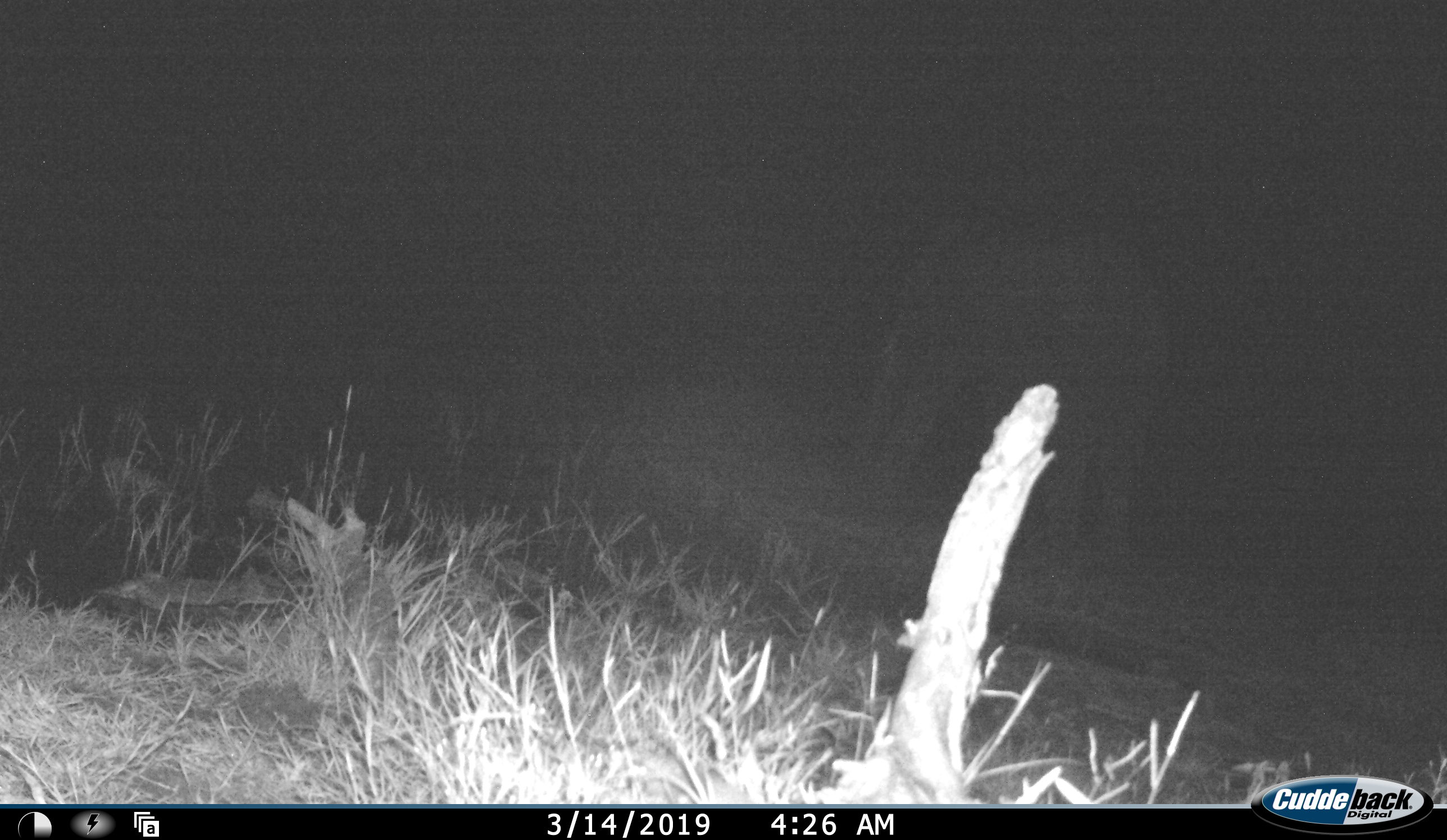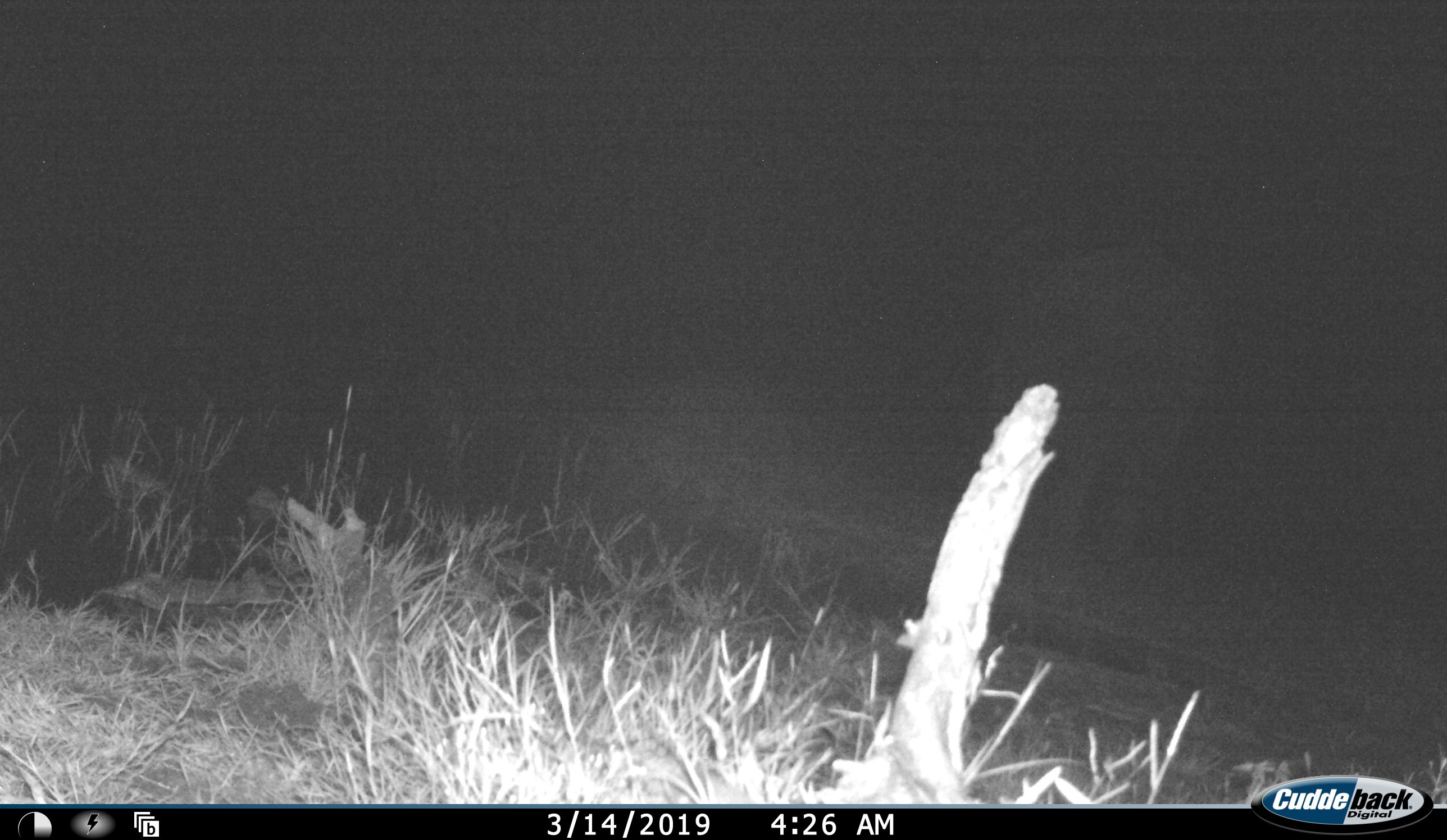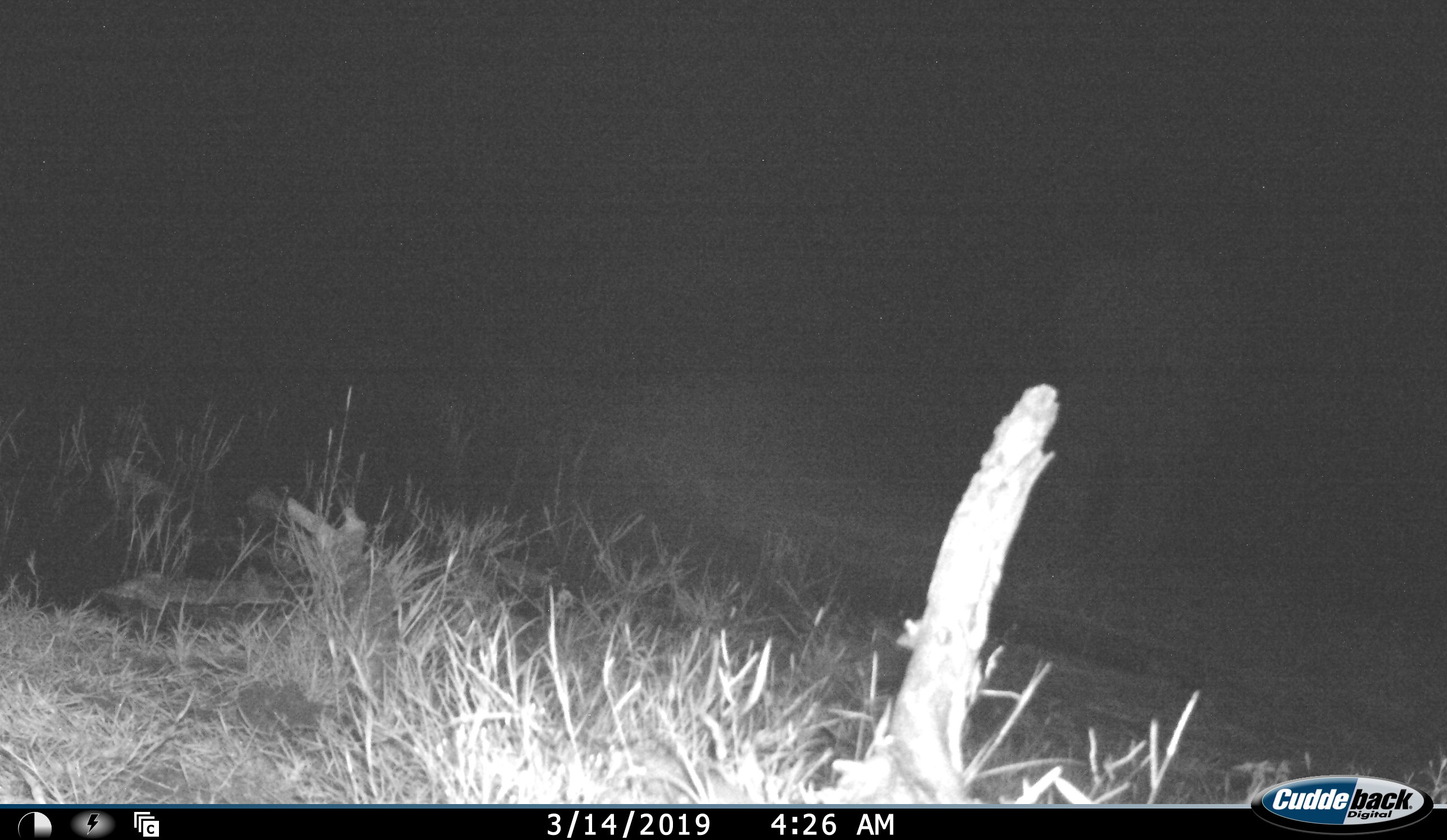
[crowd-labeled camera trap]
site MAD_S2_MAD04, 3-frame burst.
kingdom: Animalia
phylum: Chordata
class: Mammalia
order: Proboscidea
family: Elephantidae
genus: Loxodonta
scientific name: Loxodonta africana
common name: african bush elephant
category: elephant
Elephant (african bush elephant) (Loxodonta africana), count 1. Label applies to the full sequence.